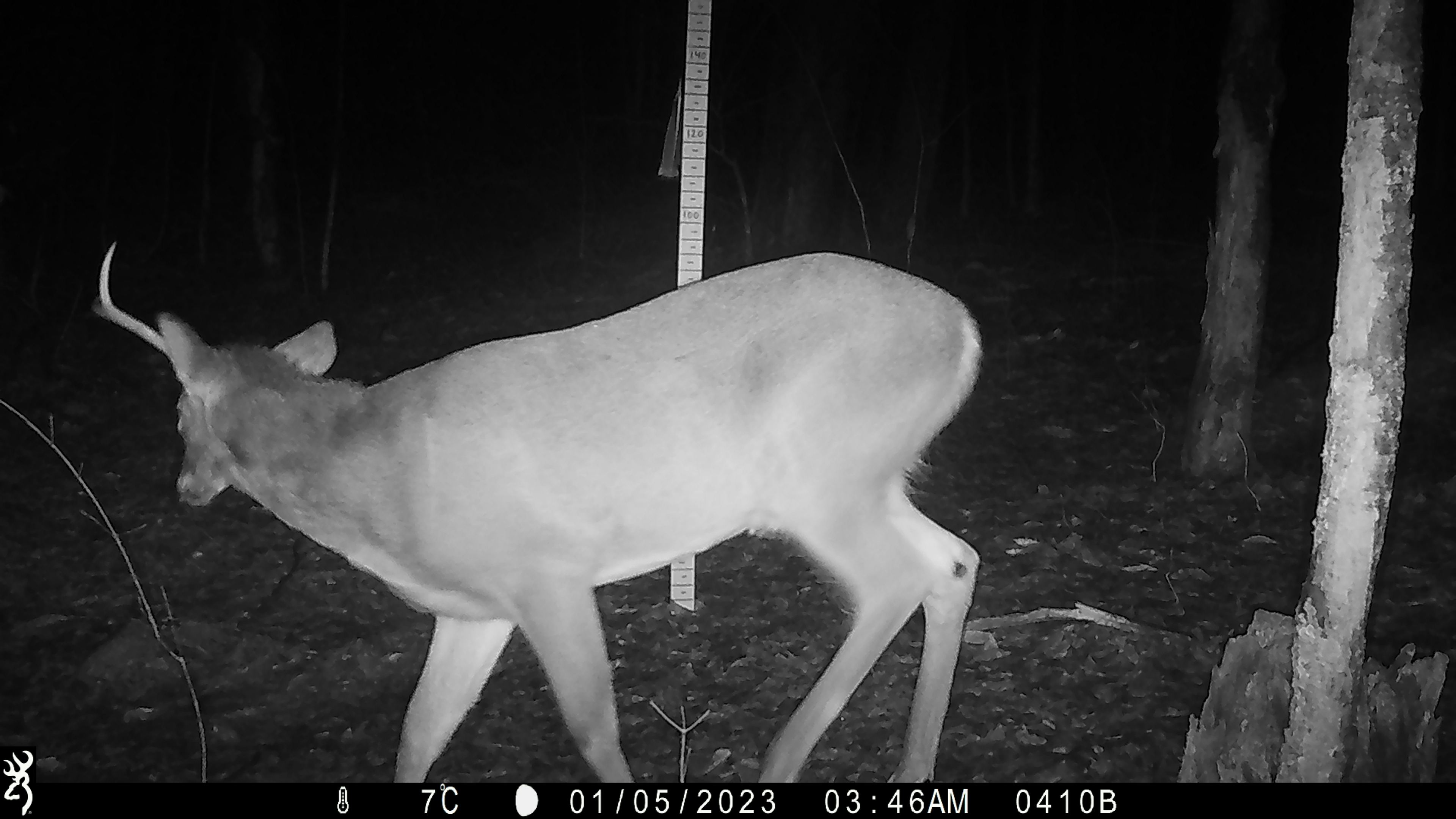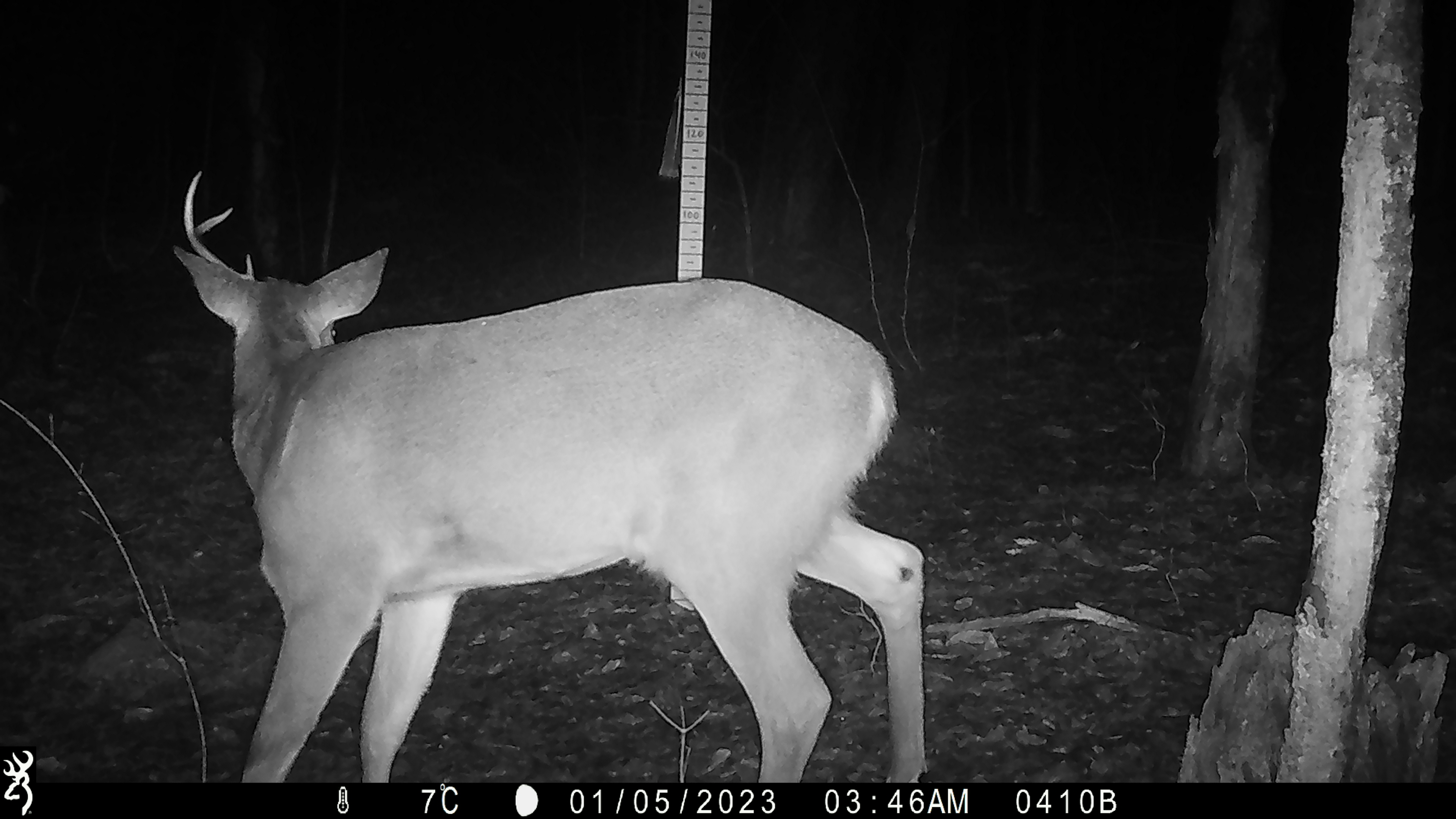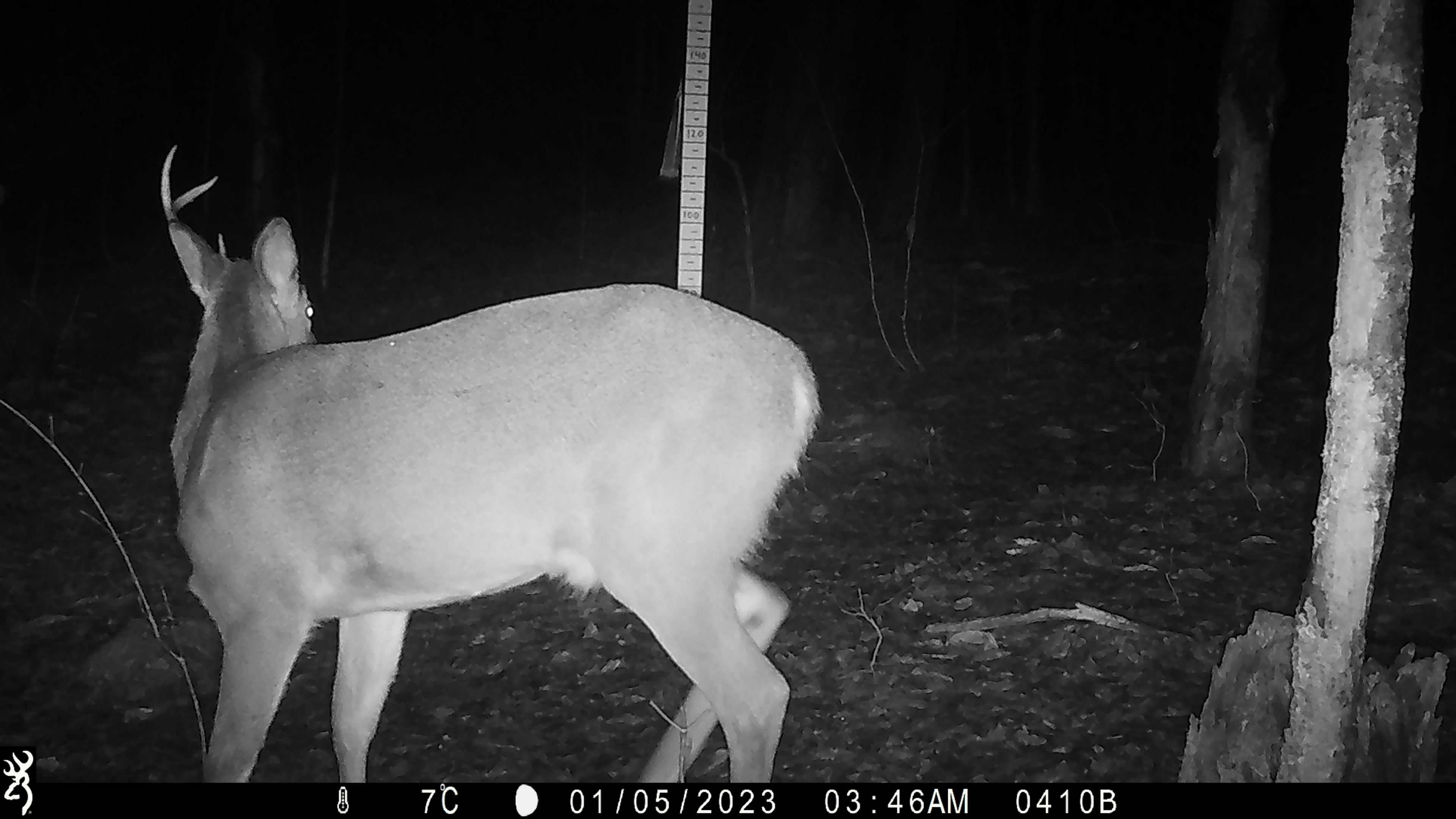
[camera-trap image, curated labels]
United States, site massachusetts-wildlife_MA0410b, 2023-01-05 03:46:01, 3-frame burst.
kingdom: Animalia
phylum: Chordata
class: Mammalia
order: Artiodactyla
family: Cervidae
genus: Odocoileus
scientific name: Odocoileus virginianus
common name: white-tailed deer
White-tailed deer (Odocoileus virginianus).